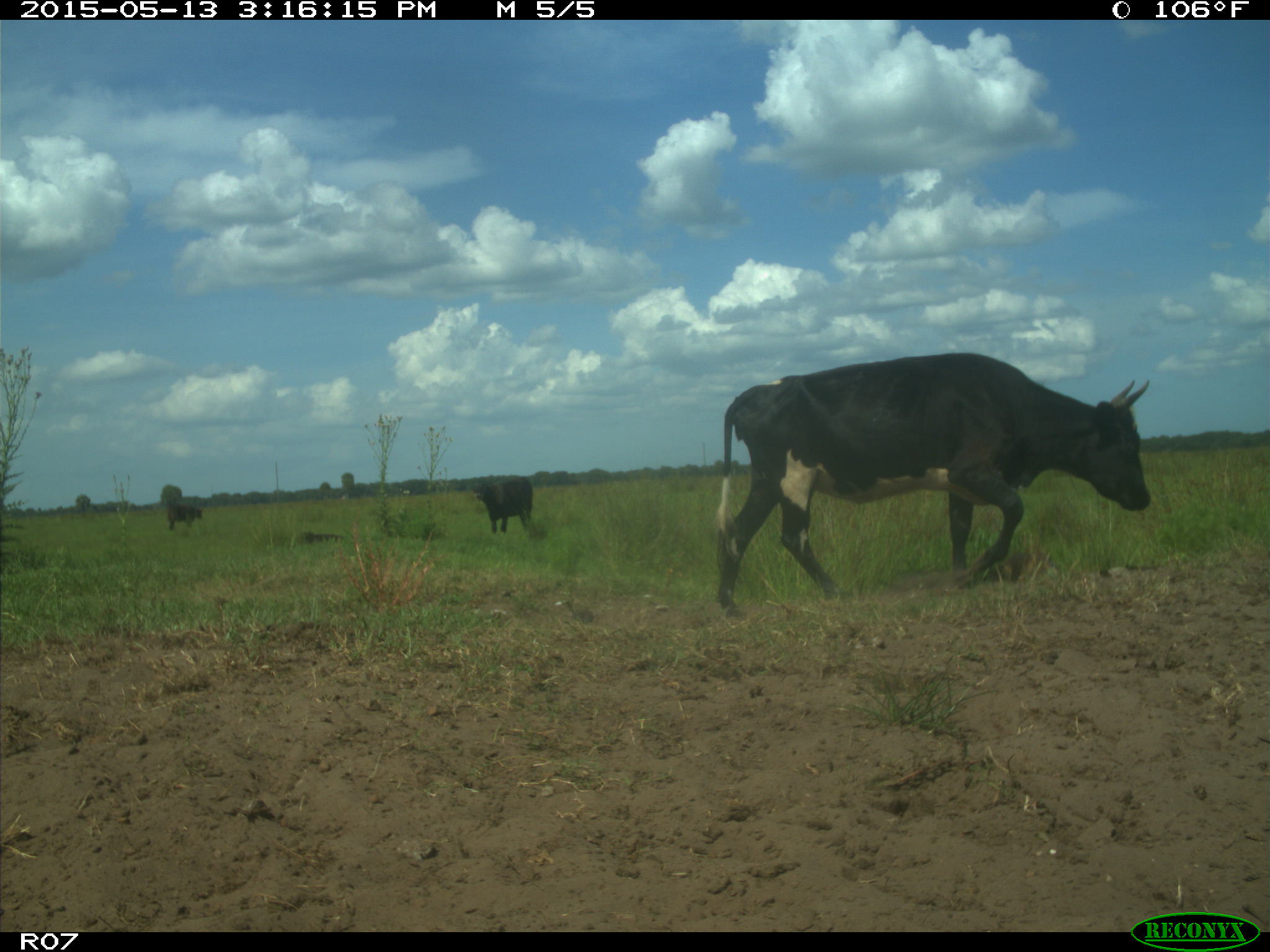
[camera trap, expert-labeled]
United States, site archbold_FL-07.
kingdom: Animalia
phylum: Chordata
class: Mammalia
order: Artiodactyla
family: Bovidae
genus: Bos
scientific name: Bos taurus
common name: domestic cow